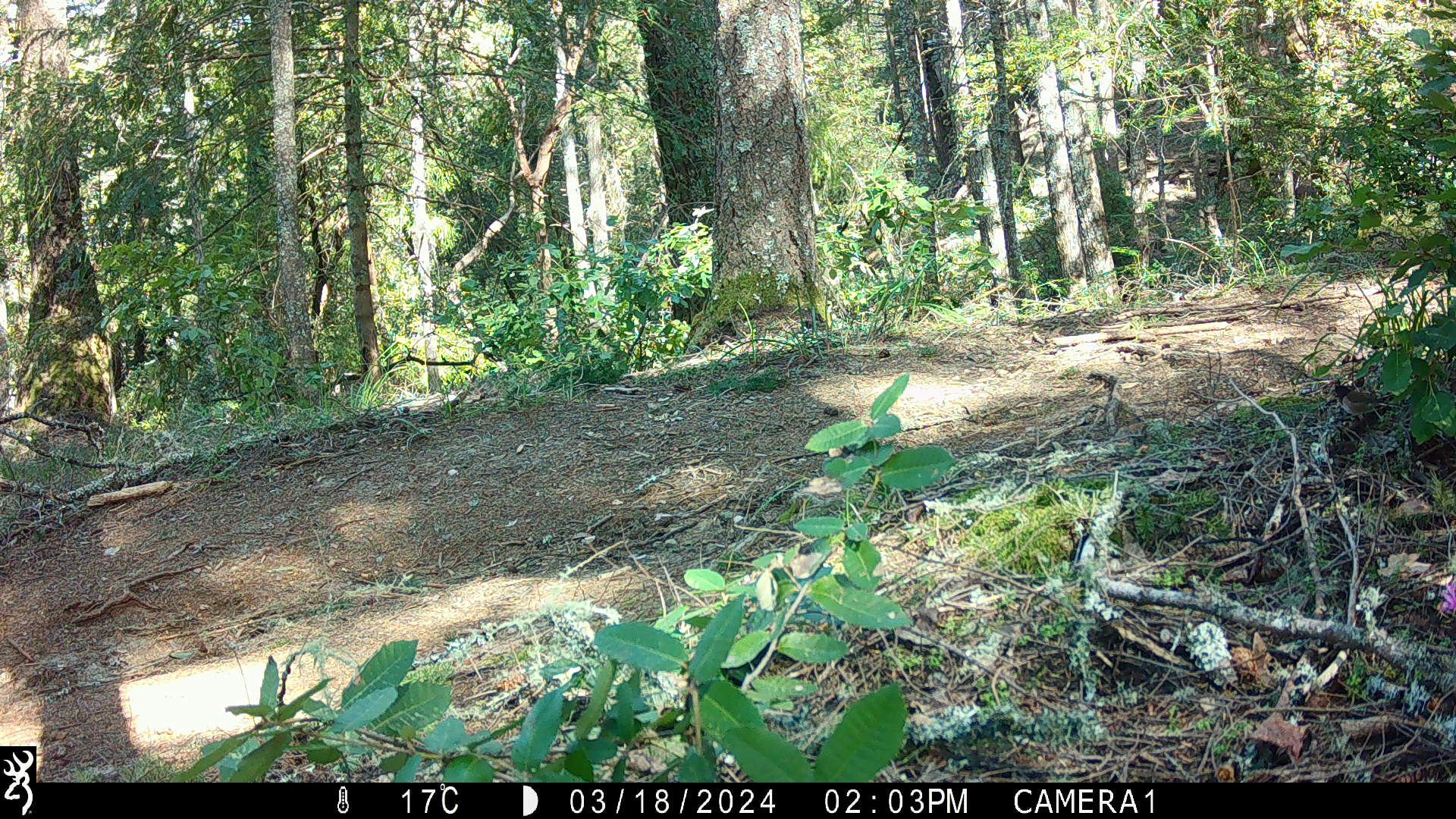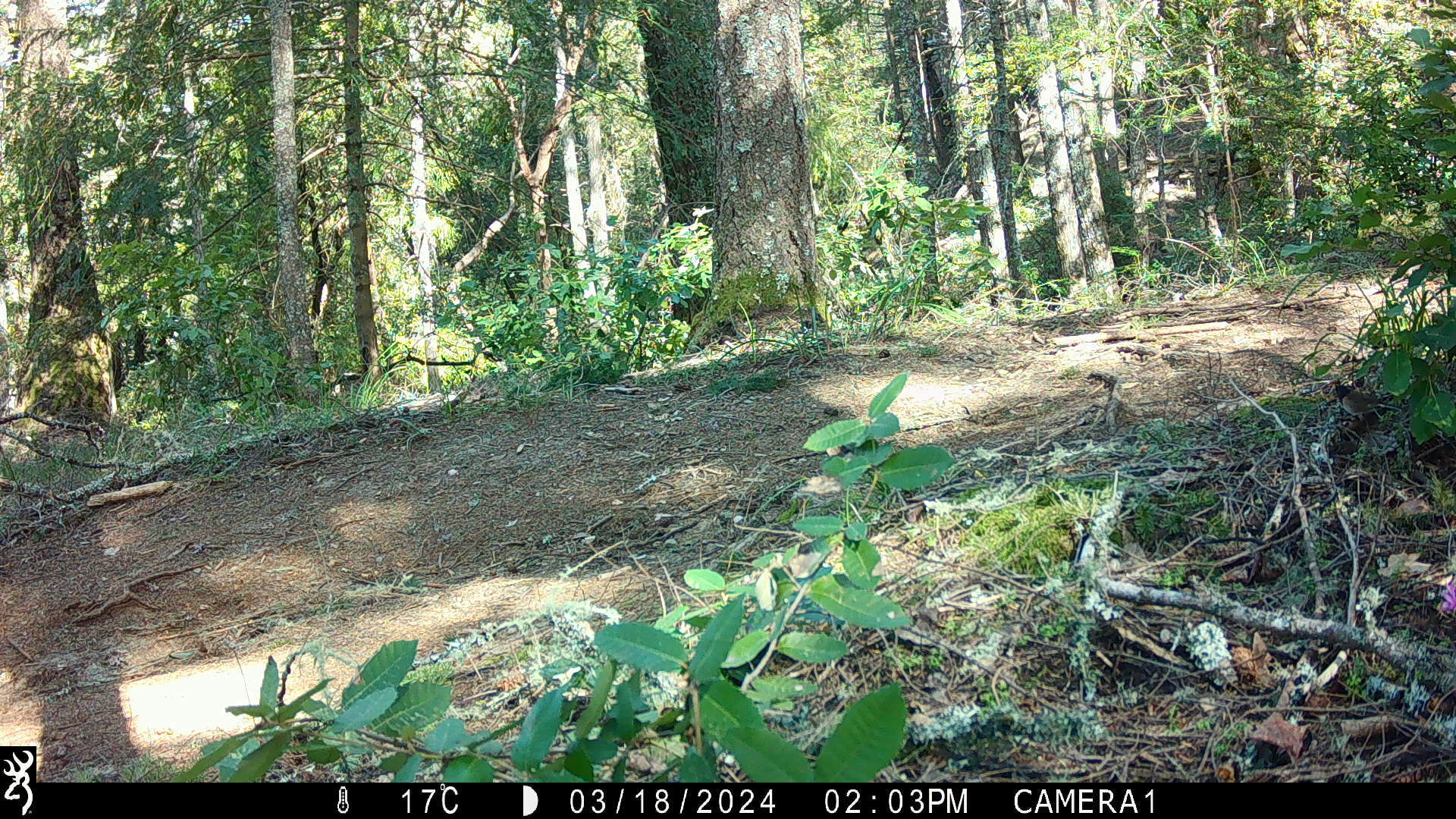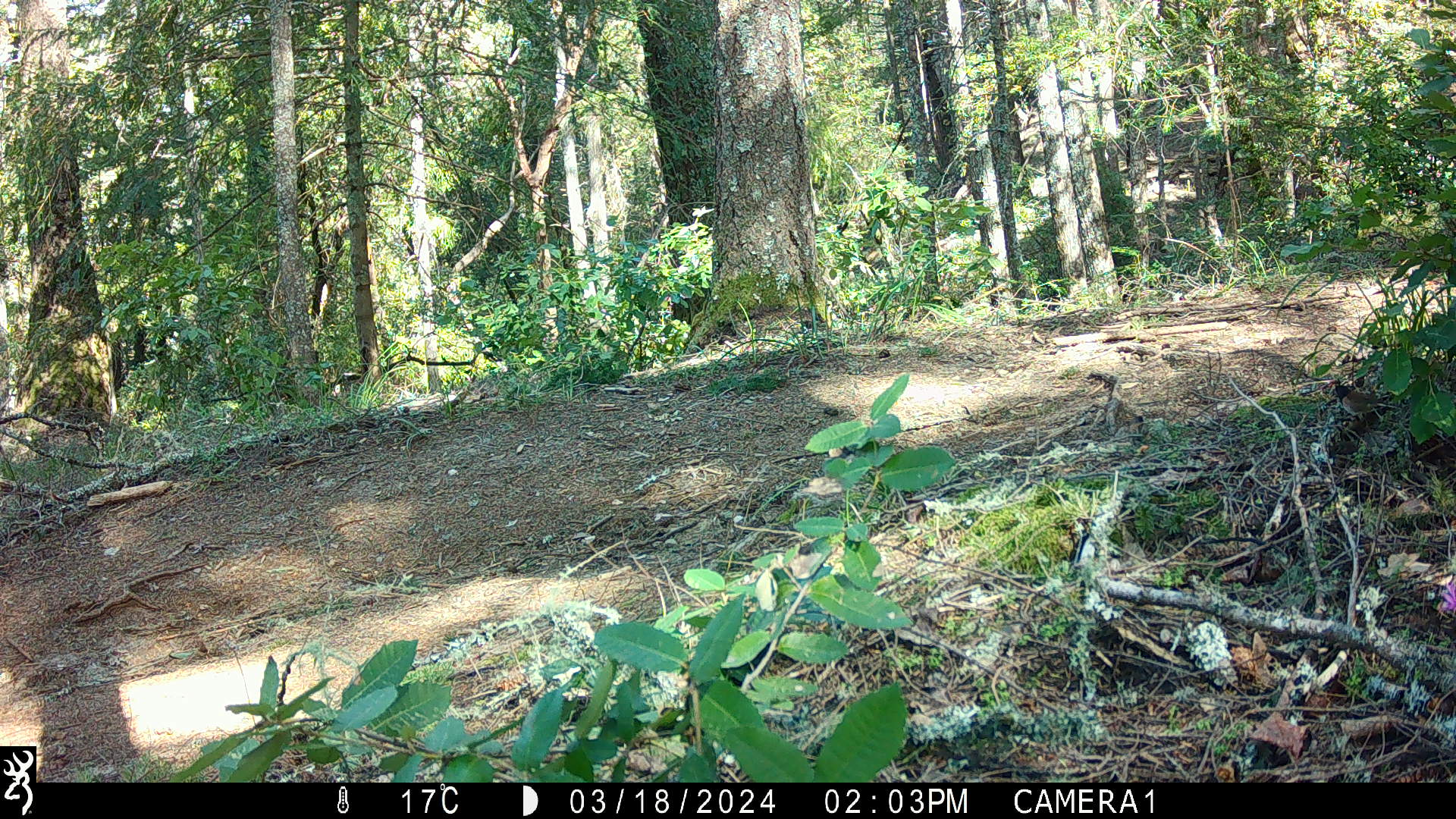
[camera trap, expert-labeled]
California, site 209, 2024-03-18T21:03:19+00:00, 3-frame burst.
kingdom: Animalia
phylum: Chordata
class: Aves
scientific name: Aves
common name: bird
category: unknown bird